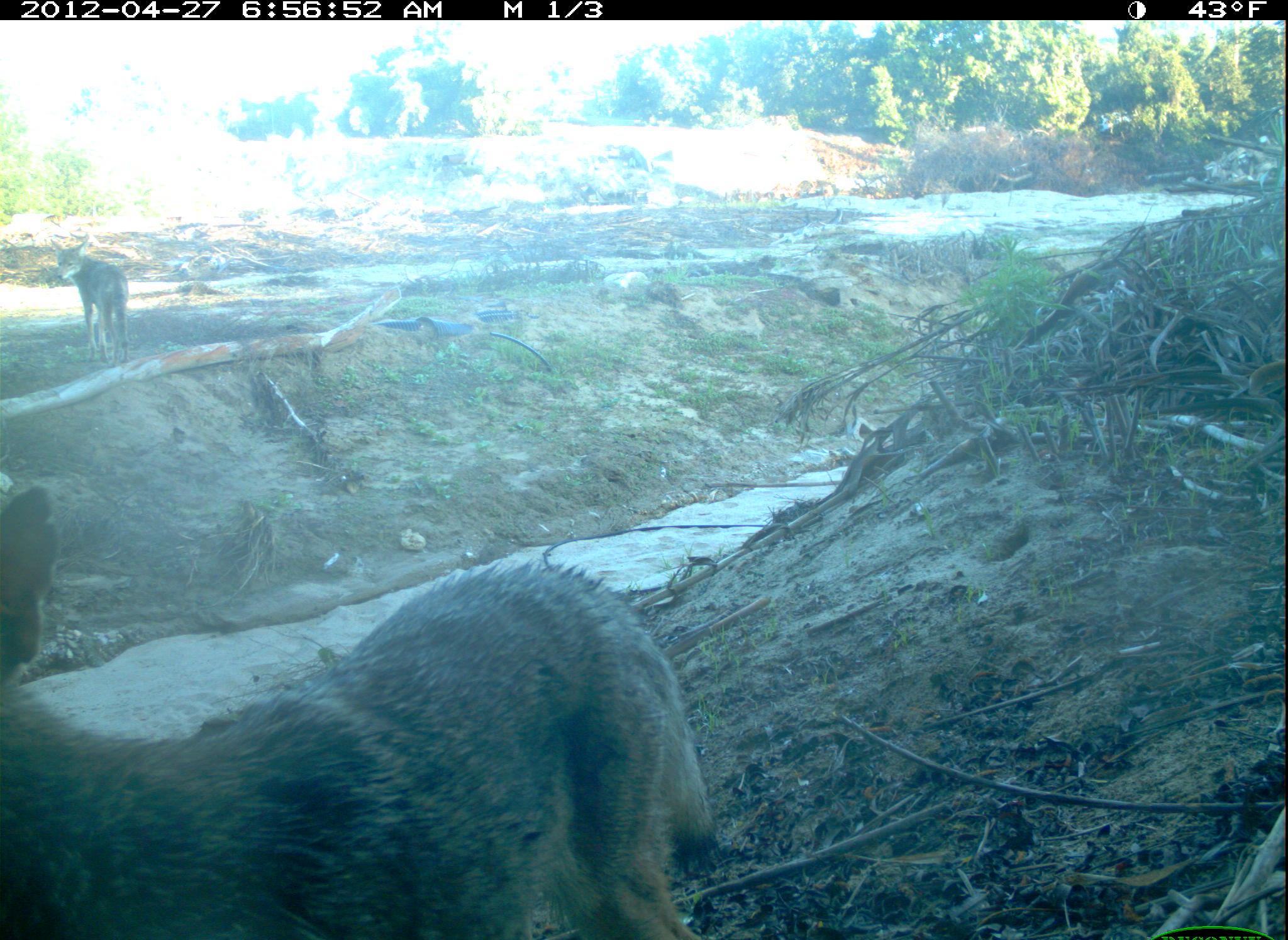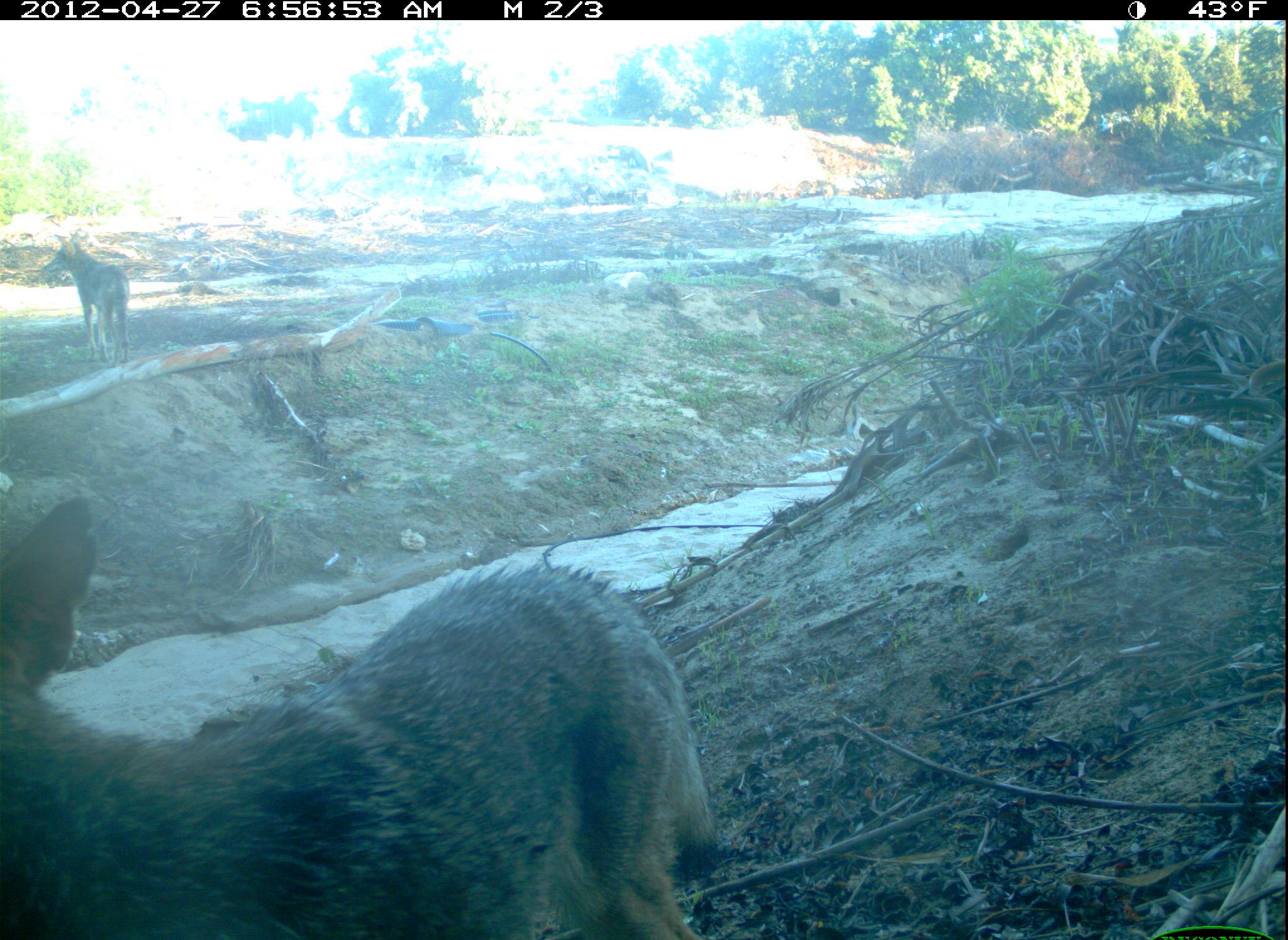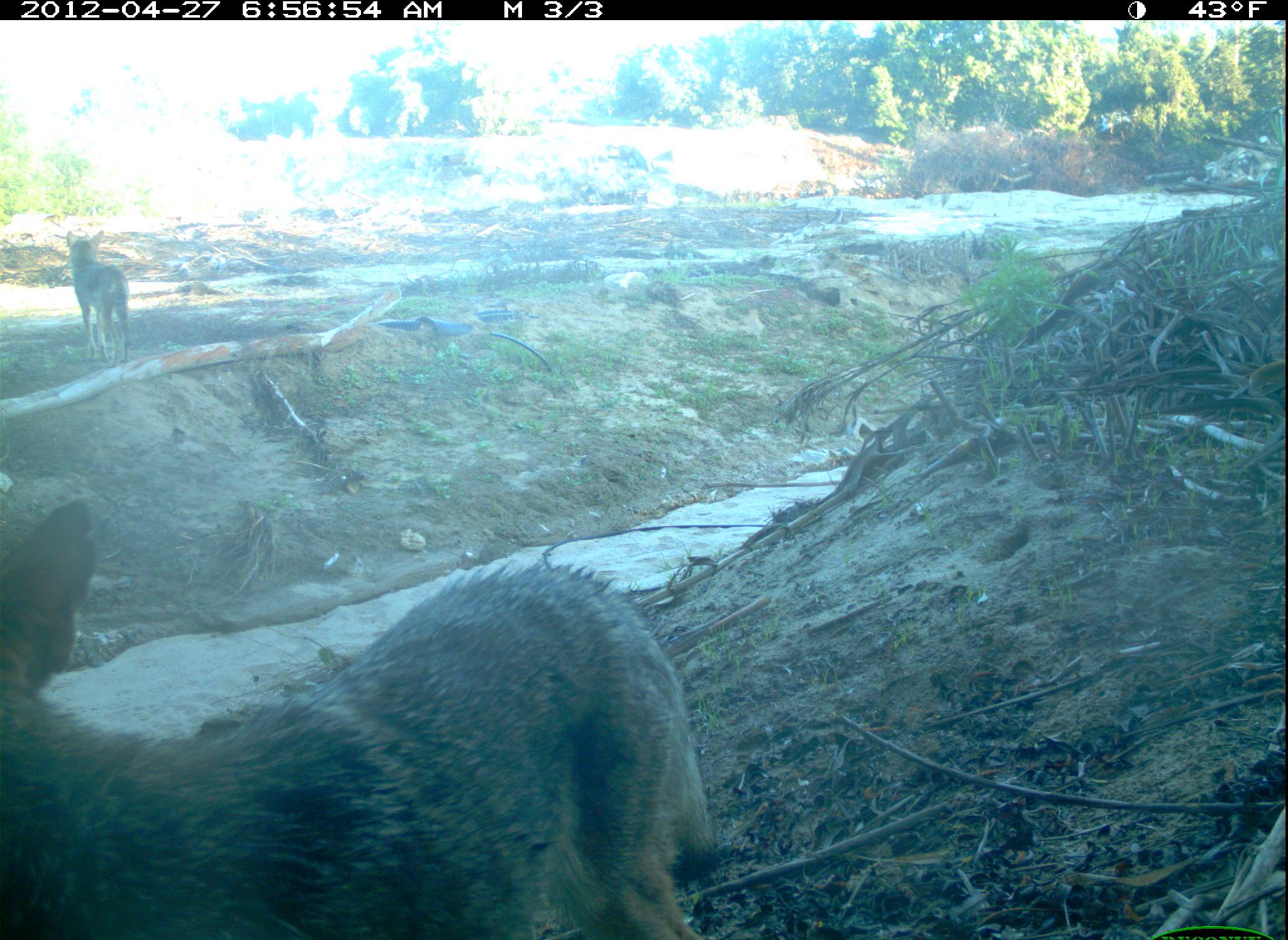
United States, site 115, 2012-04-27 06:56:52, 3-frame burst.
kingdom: Animalia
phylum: Chordata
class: Mammalia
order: Carnivora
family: Canidae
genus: Canis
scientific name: Canis latrans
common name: coyote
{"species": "coyote (Canis latrans)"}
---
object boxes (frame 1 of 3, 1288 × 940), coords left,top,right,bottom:
coyote: 2,483,724,940; 43,235,138,374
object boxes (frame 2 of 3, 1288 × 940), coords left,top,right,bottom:
coyote: 5,496,724,929; 35,229,138,377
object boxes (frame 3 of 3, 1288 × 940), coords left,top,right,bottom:
coyote: 0,488,749,940; 56,229,143,372